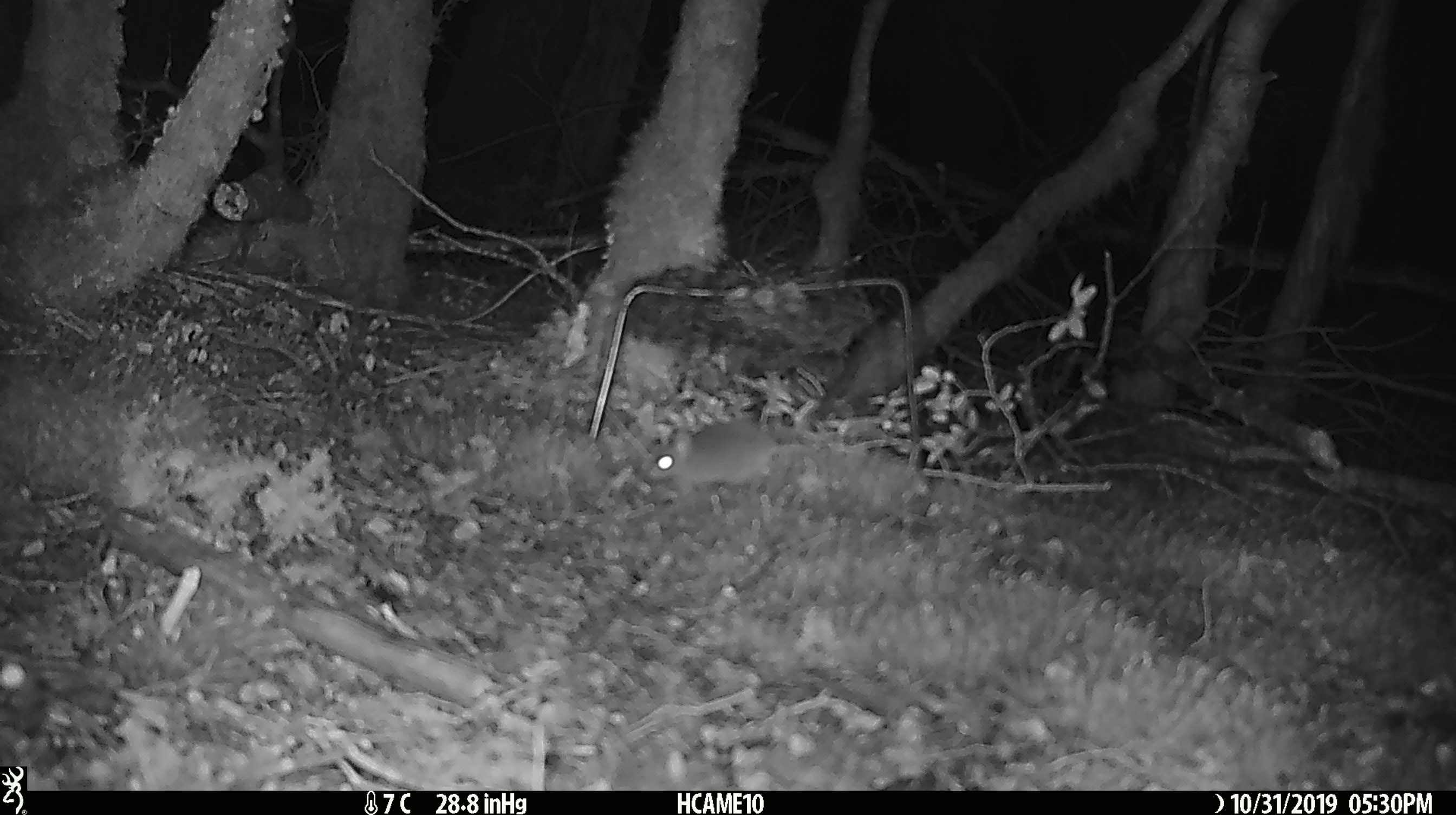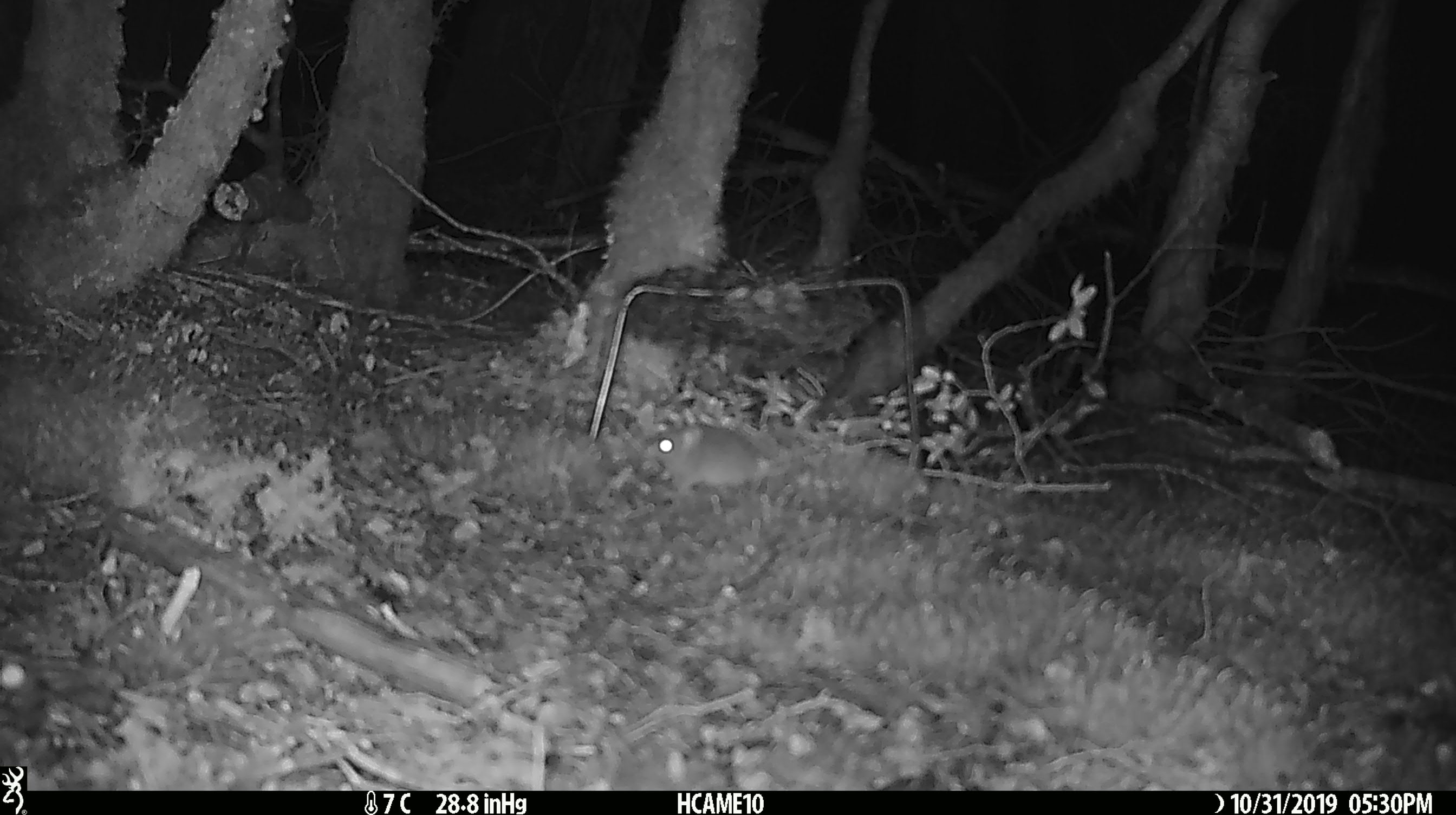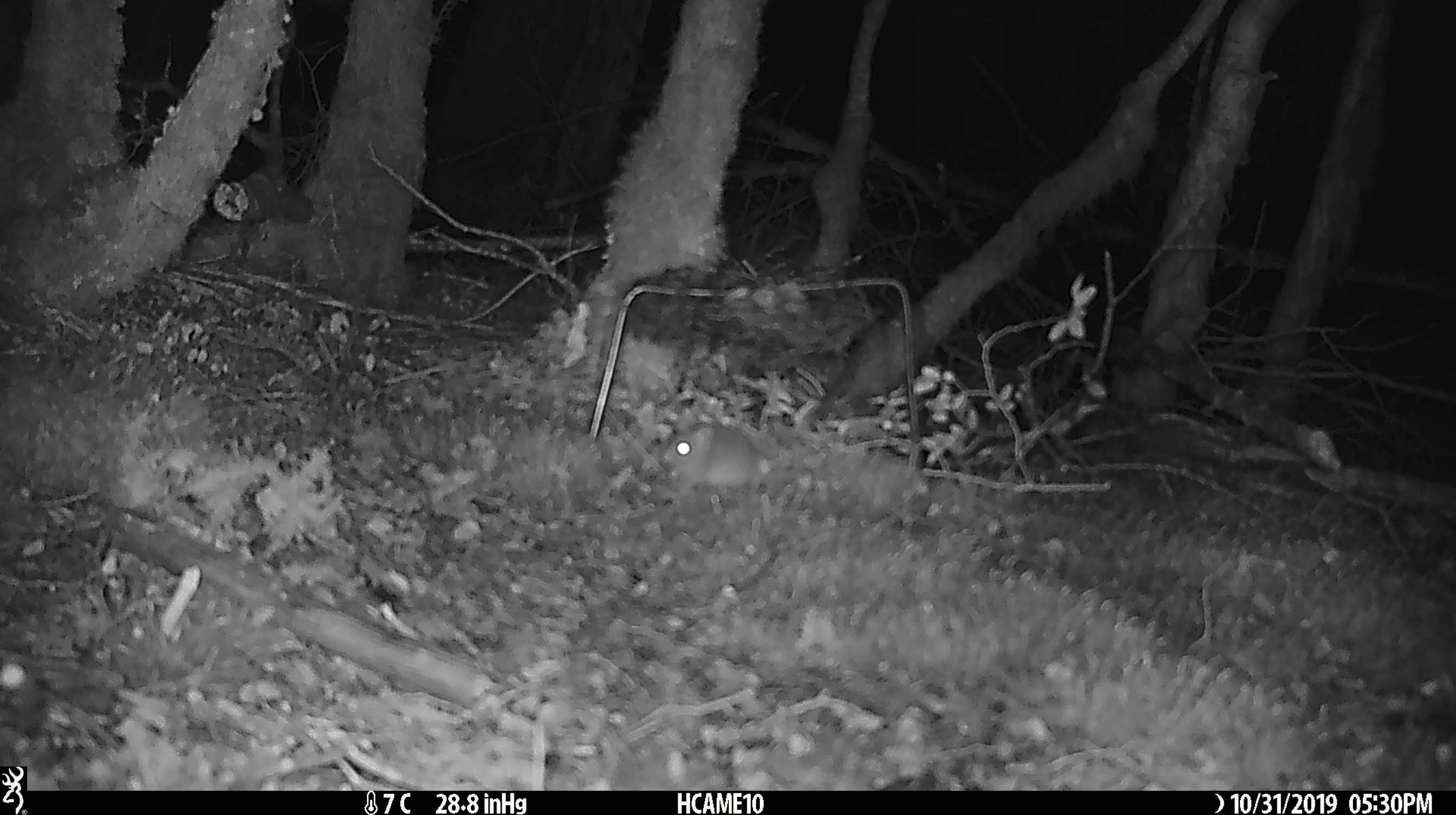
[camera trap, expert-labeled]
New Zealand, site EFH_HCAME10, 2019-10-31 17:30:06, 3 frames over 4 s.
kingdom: Animalia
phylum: Chordata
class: Mammalia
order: Rodentia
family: Muridae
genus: Mus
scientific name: Mus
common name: mouse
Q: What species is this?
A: Mouse (Mus).